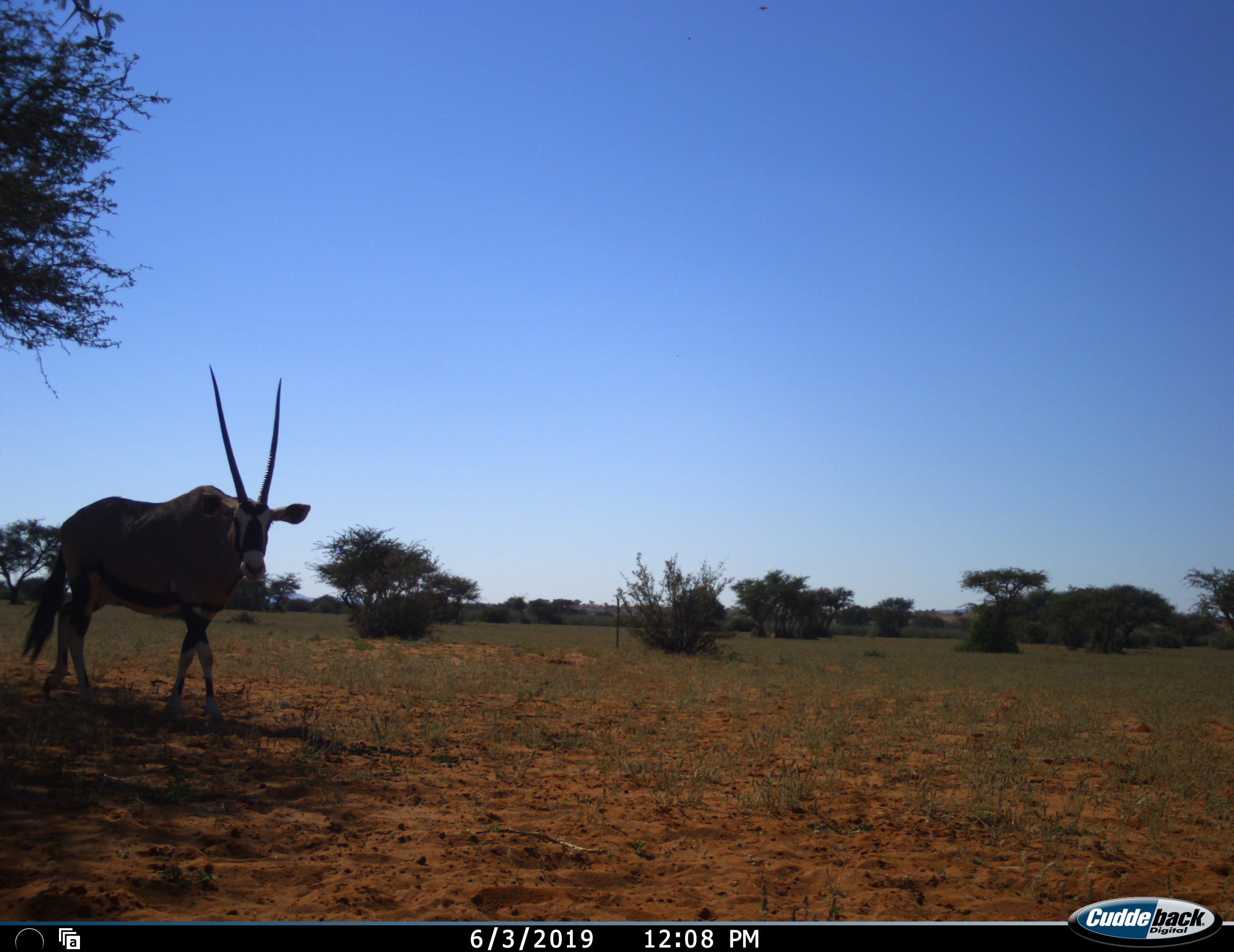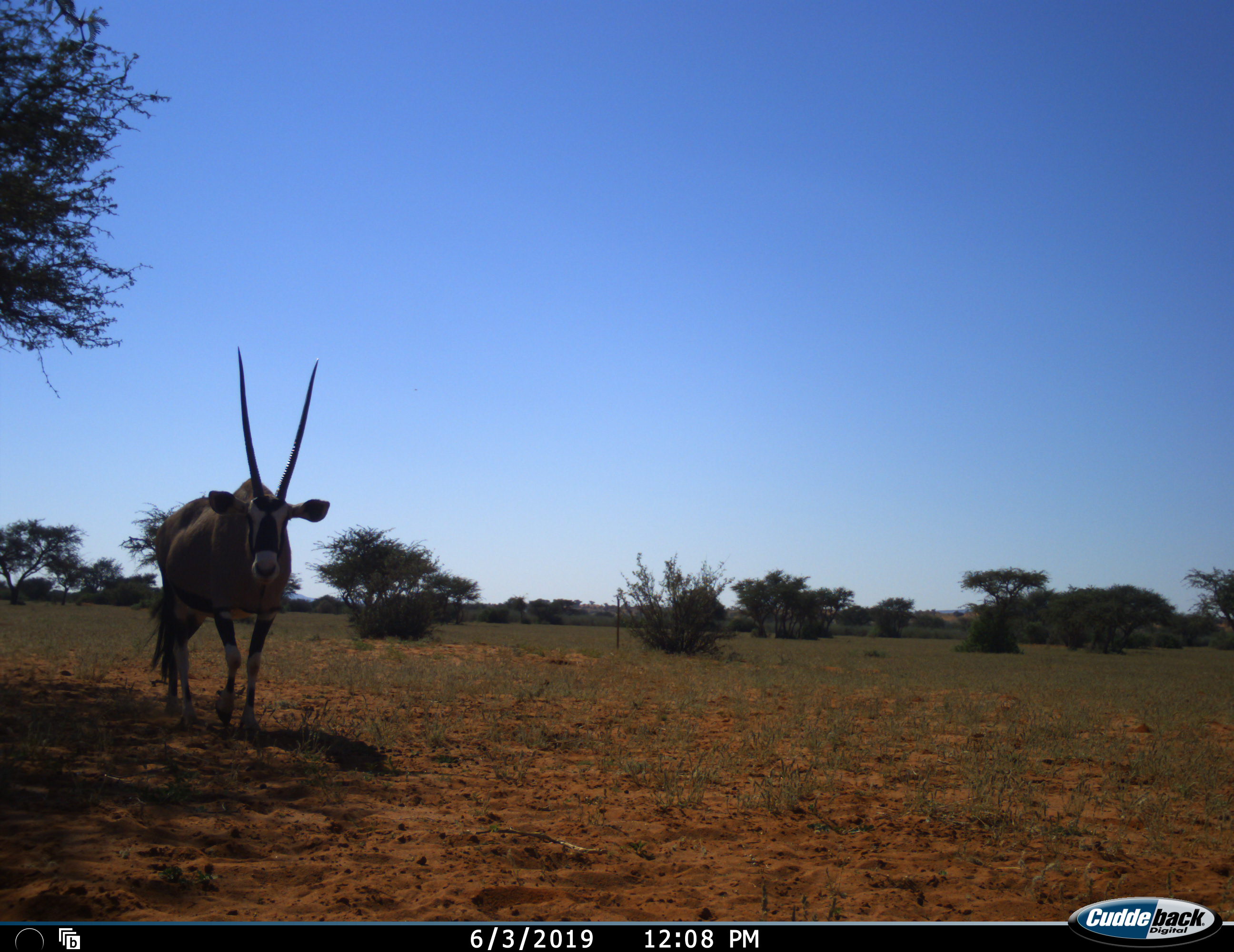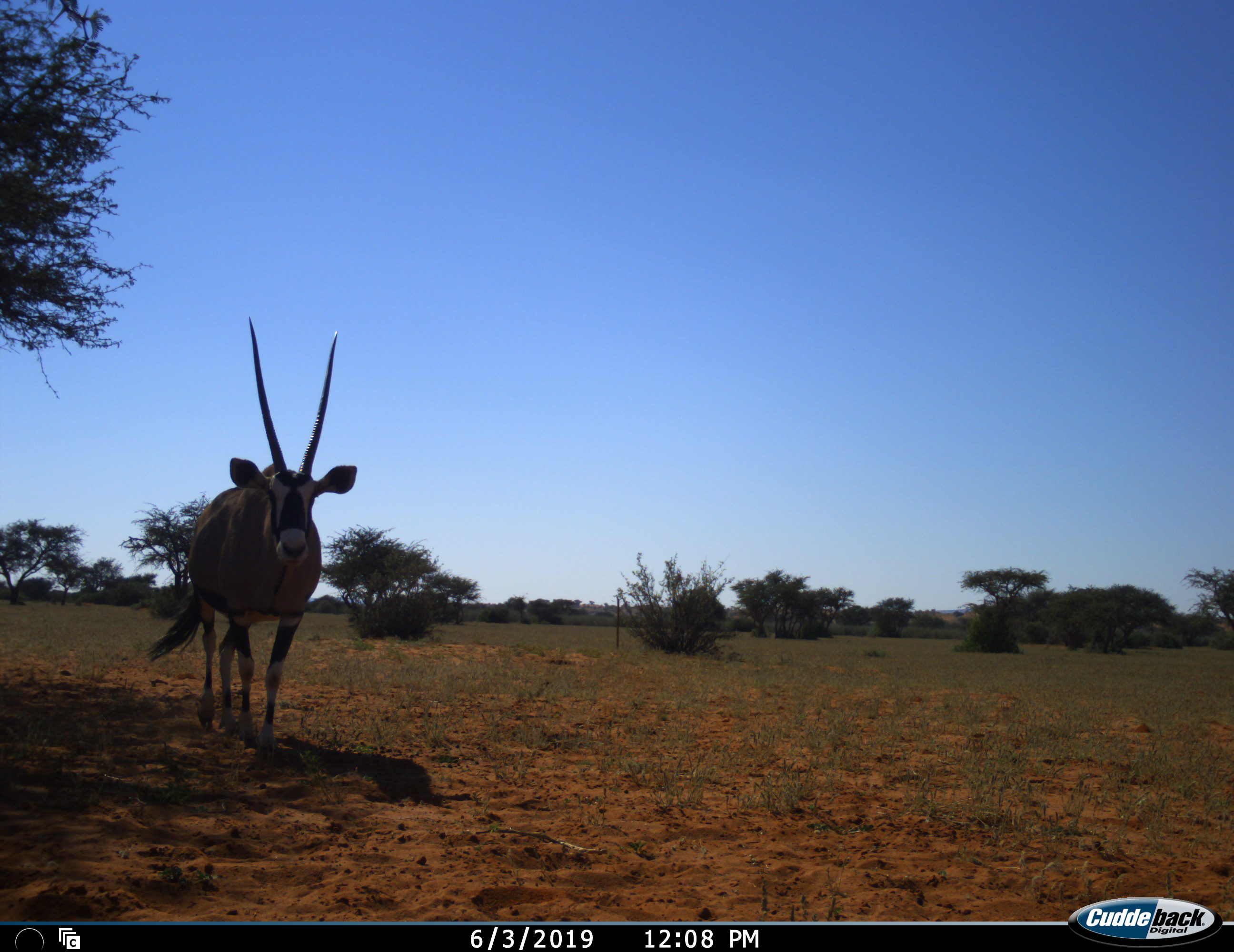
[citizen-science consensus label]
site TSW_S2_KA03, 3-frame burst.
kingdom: Animalia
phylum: Chordata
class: Mammalia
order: Artiodactyla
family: Bovidae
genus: Oryx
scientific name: Oryx gazella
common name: gemsbok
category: oryx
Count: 1.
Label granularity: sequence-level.